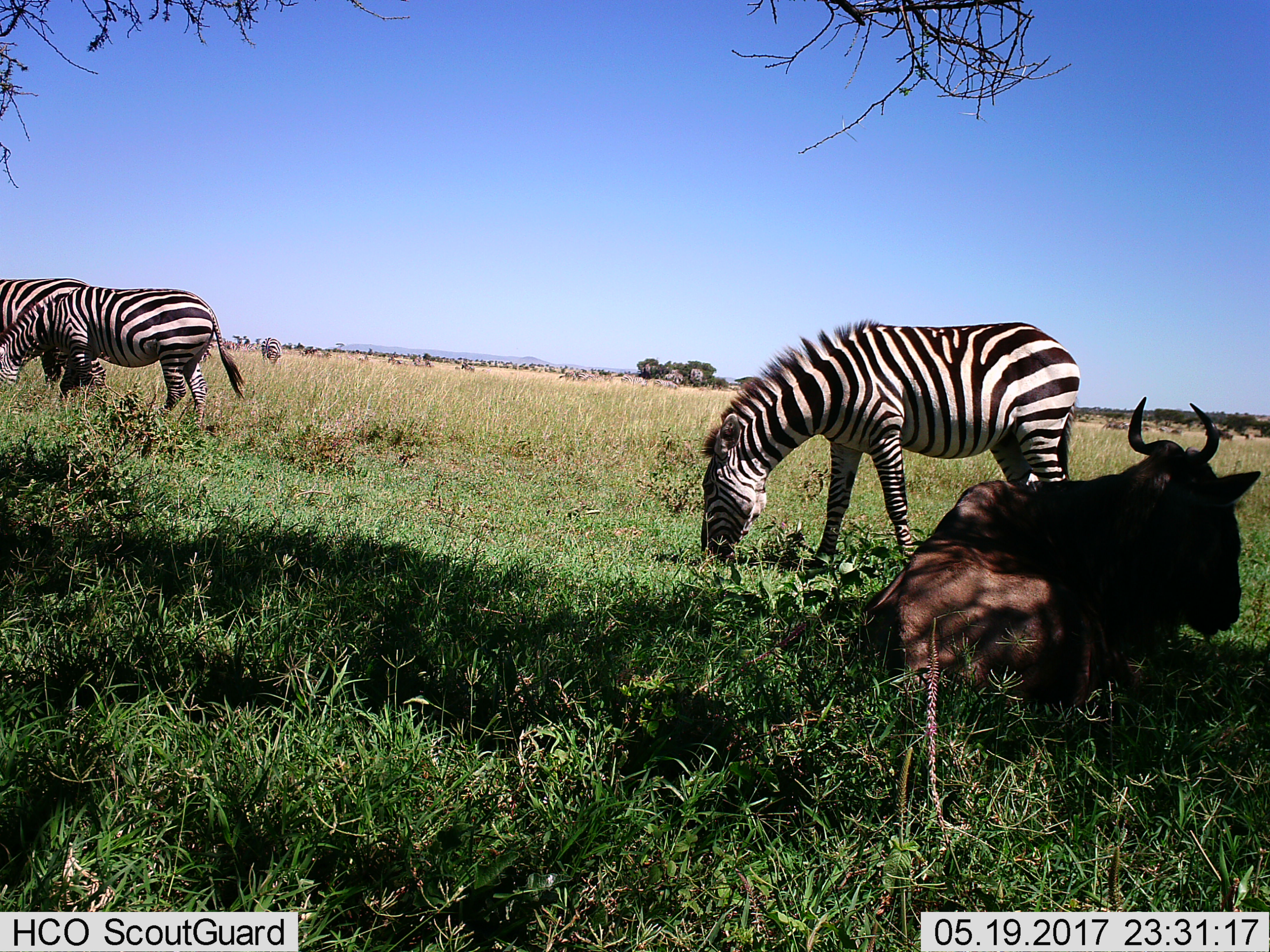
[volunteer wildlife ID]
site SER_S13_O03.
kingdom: Animalia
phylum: Chordata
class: Mammalia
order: Artiodactyla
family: Bovidae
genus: Connochaetes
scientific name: Connochaetes taurinus taurinus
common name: blue wildebeest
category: wildebeestblue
Wildebeestblue (blue wildebeest) (Connochaetes taurinus taurinus), count 1. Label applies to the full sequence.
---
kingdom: Animalia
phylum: Chordata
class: Mammalia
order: Perissodactyla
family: Equidae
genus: Equus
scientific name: Equus quagga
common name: plains zebra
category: zebraplains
Zebraplains (plains zebra) (Equus quagga), count 11-50. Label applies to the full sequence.